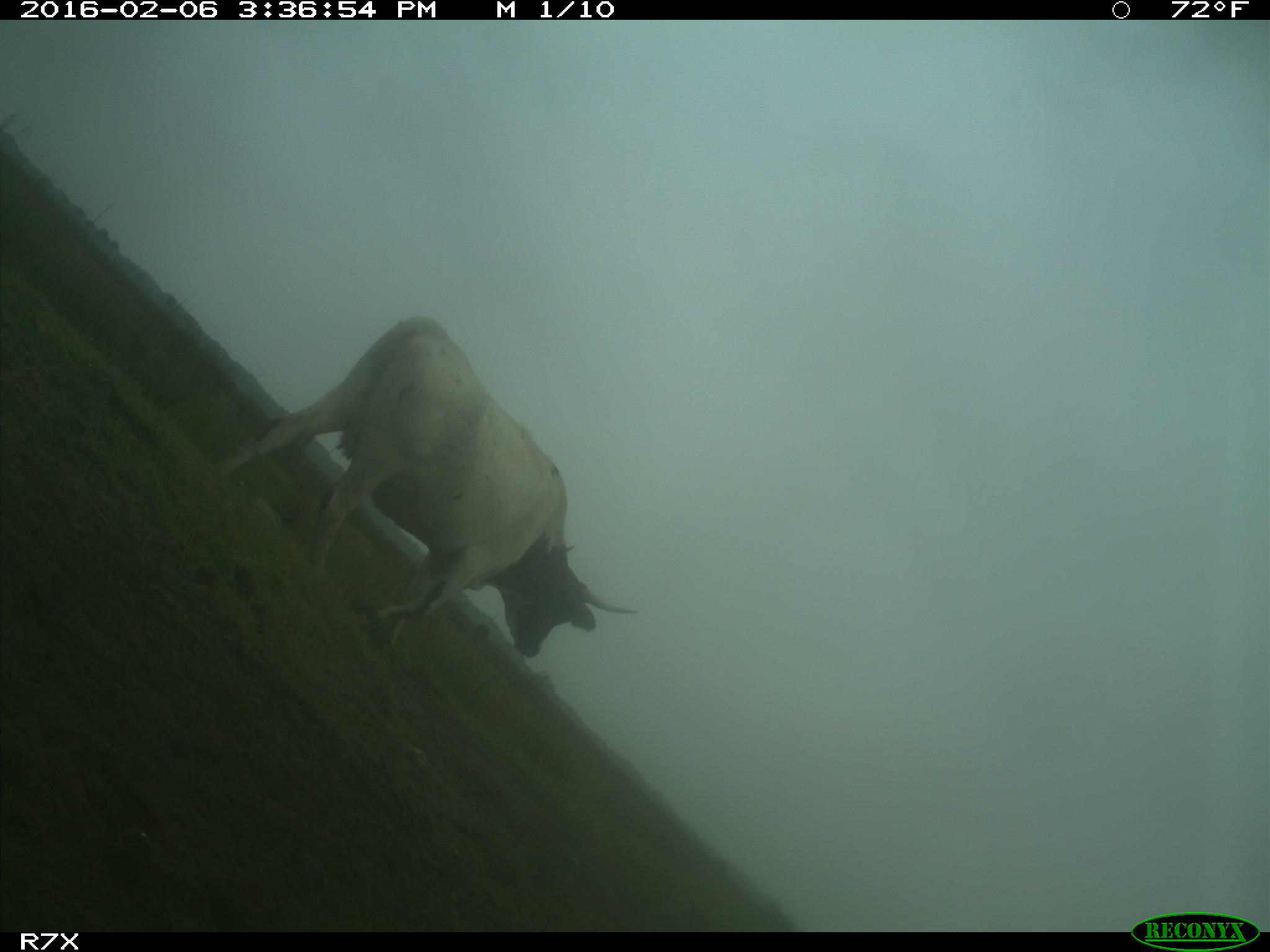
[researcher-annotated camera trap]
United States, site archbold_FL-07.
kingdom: Animalia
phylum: Chordata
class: Mammalia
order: Artiodactyla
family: Bovidae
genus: Bos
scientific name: Bos taurus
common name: domestic cow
Bos taurus (domestic cow).